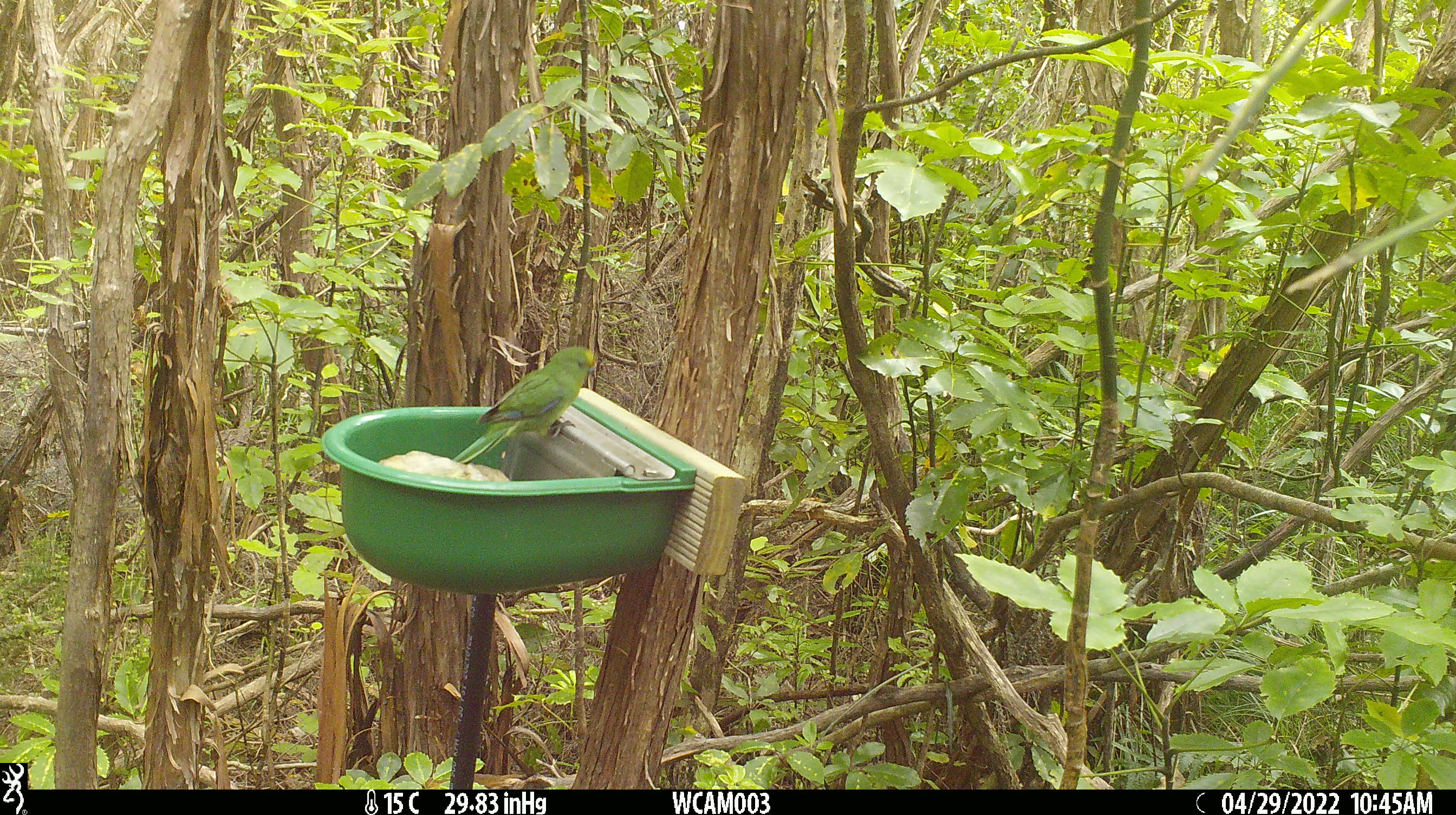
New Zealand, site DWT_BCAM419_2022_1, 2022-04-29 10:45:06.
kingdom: Animalia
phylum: Chordata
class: Aves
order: Psittaciformes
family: Psittaculidae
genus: Cyanoramphus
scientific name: Cyanoramphus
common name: parakeet